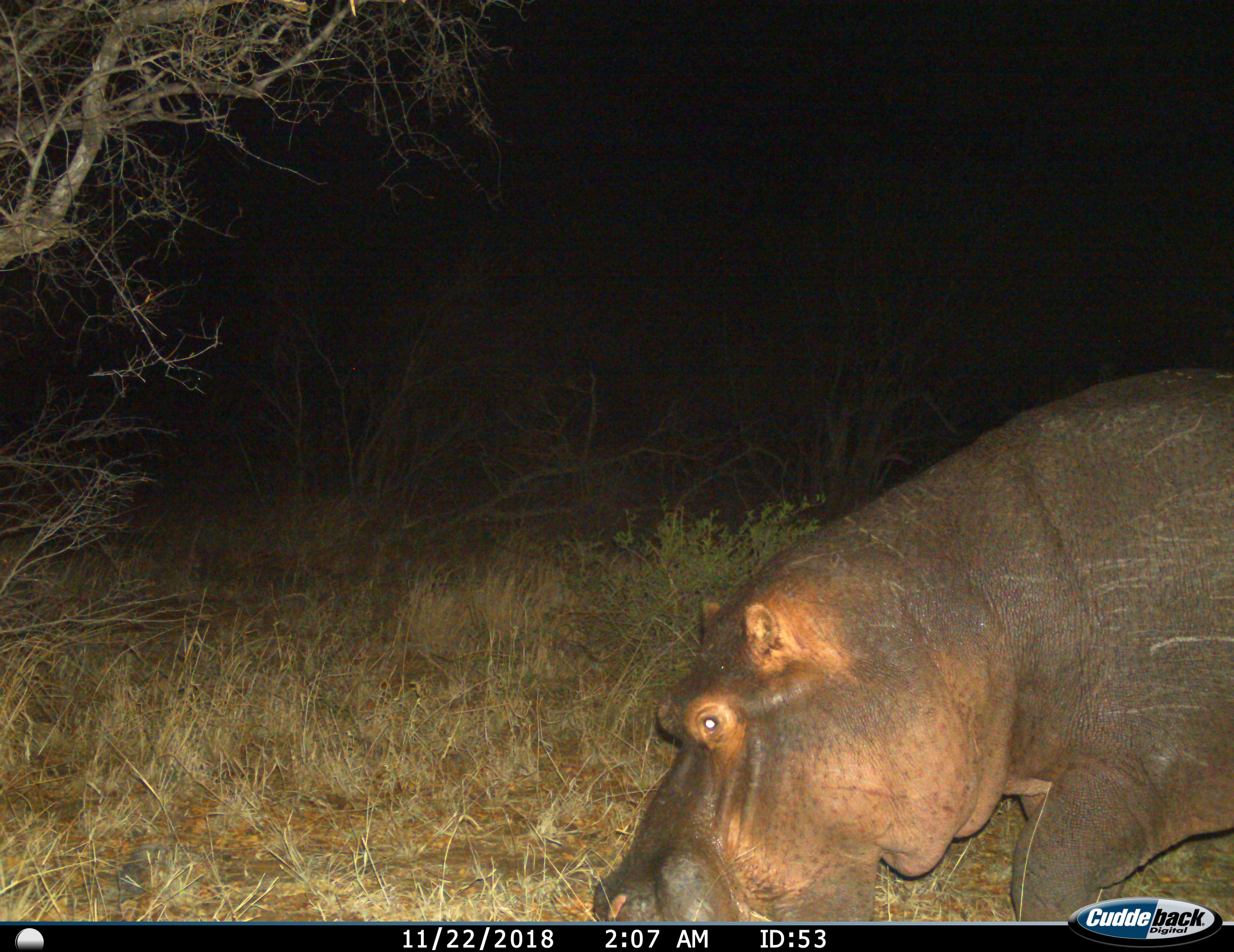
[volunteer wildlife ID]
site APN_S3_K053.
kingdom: Animalia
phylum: Chordata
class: Mammalia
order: Artiodactyla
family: Hippopotamidae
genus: Hippopotamus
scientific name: Hippopotamus amphibius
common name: hippopotamus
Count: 1.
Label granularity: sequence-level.